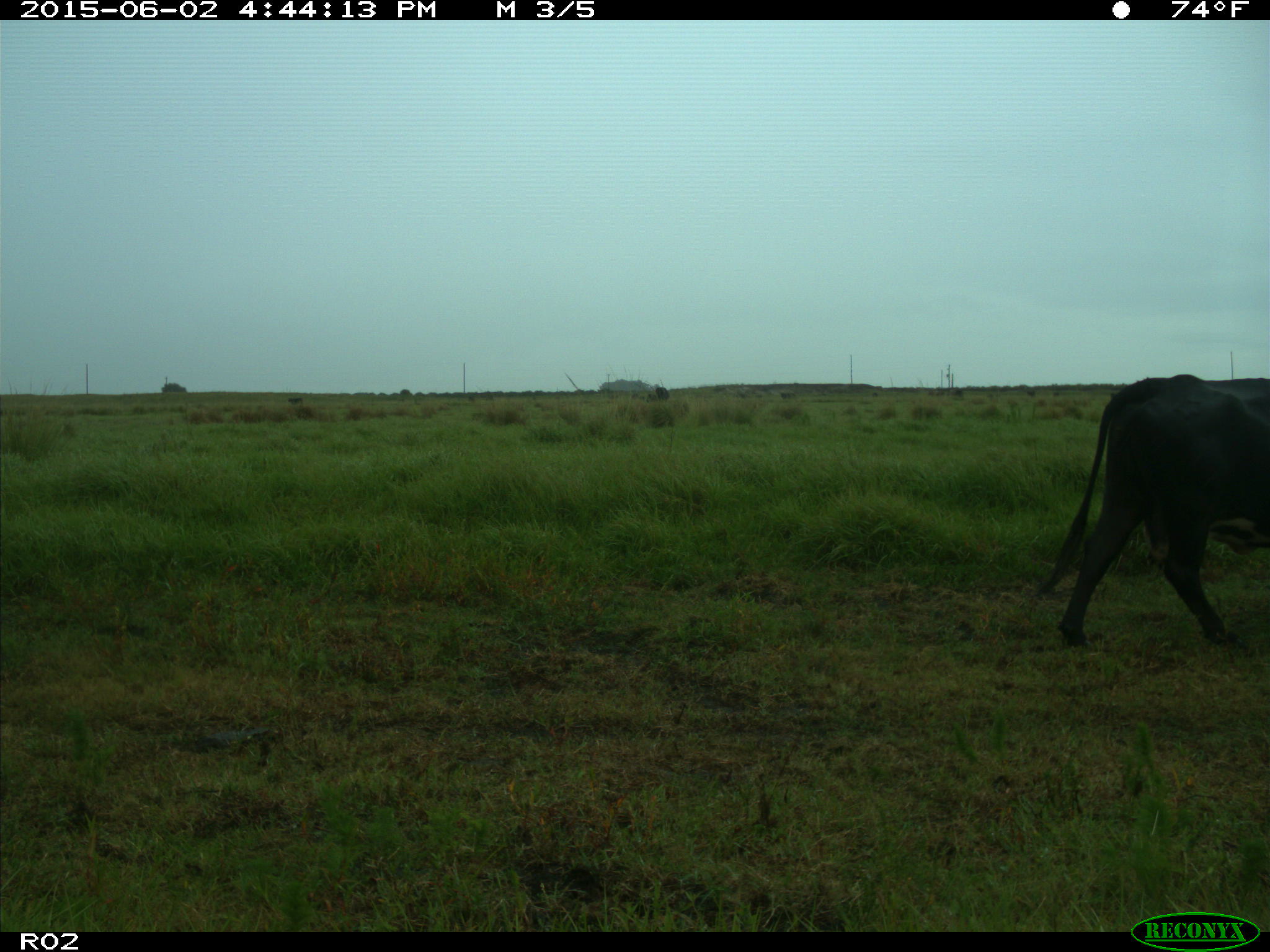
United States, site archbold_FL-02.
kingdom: Animalia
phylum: Chordata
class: Mammalia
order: Artiodactyla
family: Bovidae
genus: Bos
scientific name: Bos taurus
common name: domestic cow